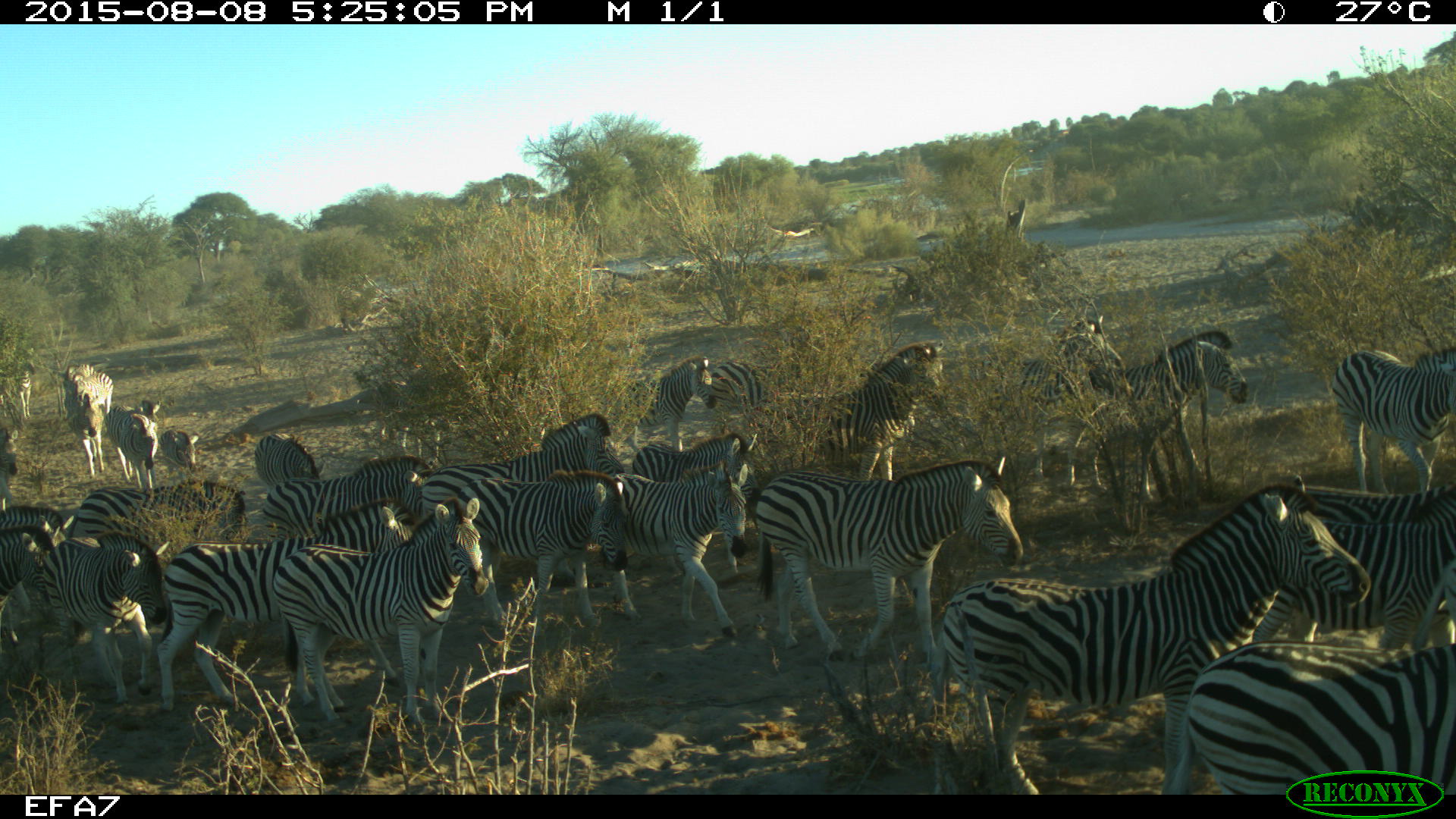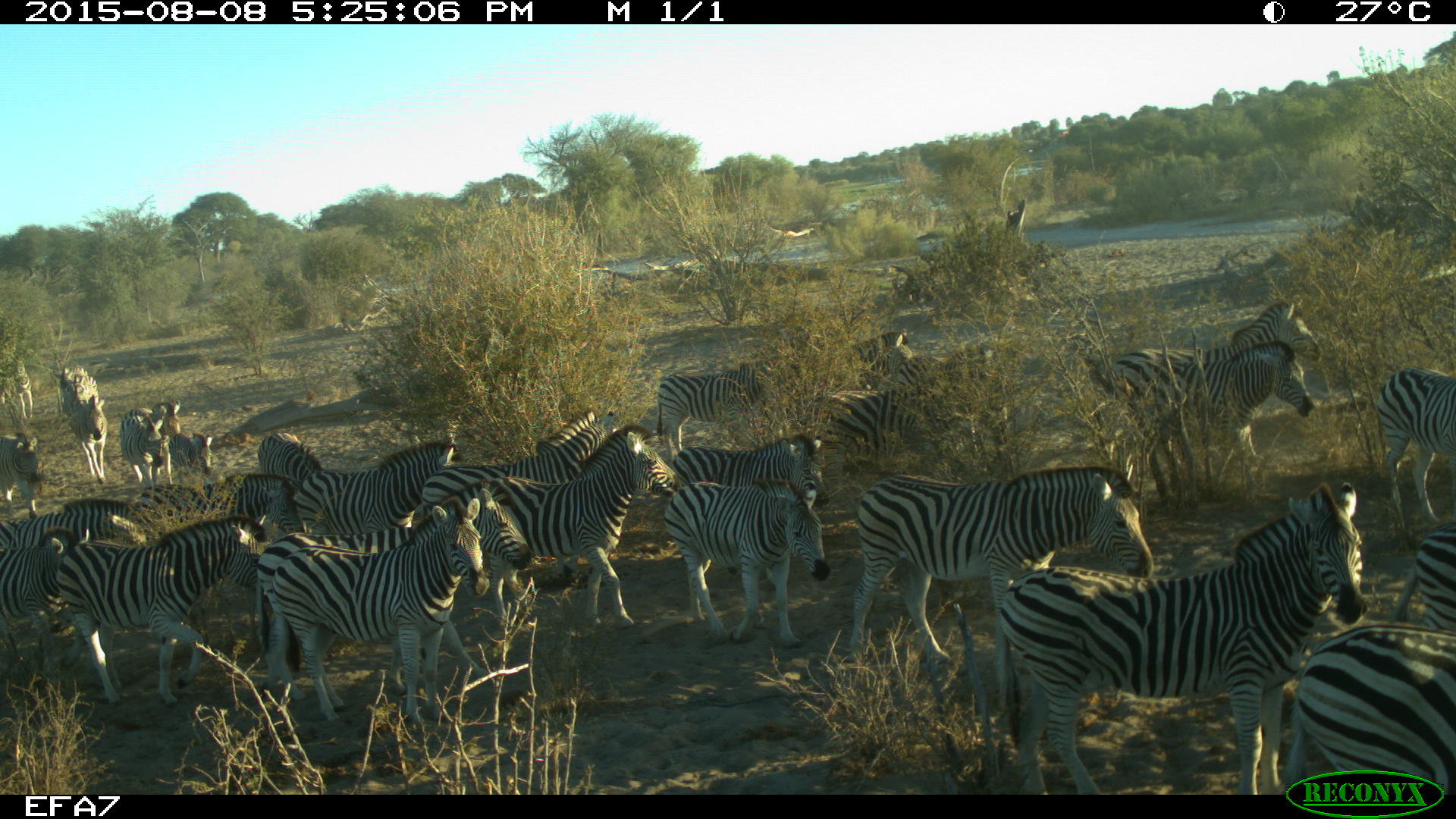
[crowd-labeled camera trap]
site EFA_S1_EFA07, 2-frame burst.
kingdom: Animalia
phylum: Chordata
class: Mammalia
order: Perissodactyla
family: Equidae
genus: Equus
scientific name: Equus quagga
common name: plains zebra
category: zebraplains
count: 11-50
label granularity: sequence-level